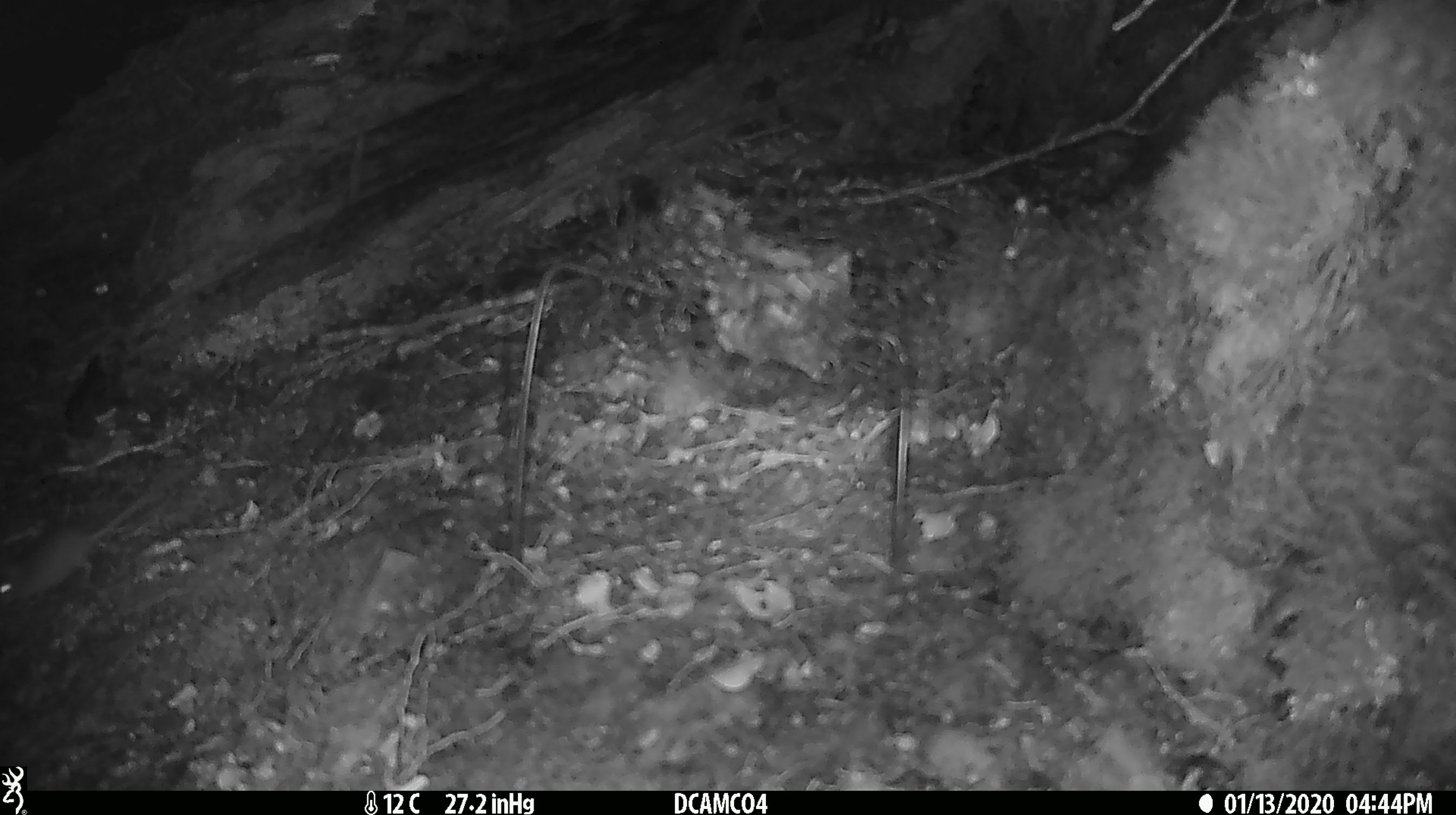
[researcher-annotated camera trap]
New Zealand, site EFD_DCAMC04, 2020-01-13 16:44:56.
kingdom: Animalia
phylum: Chordata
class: Mammalia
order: Rodentia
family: Muridae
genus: Mus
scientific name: Mus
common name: mouse